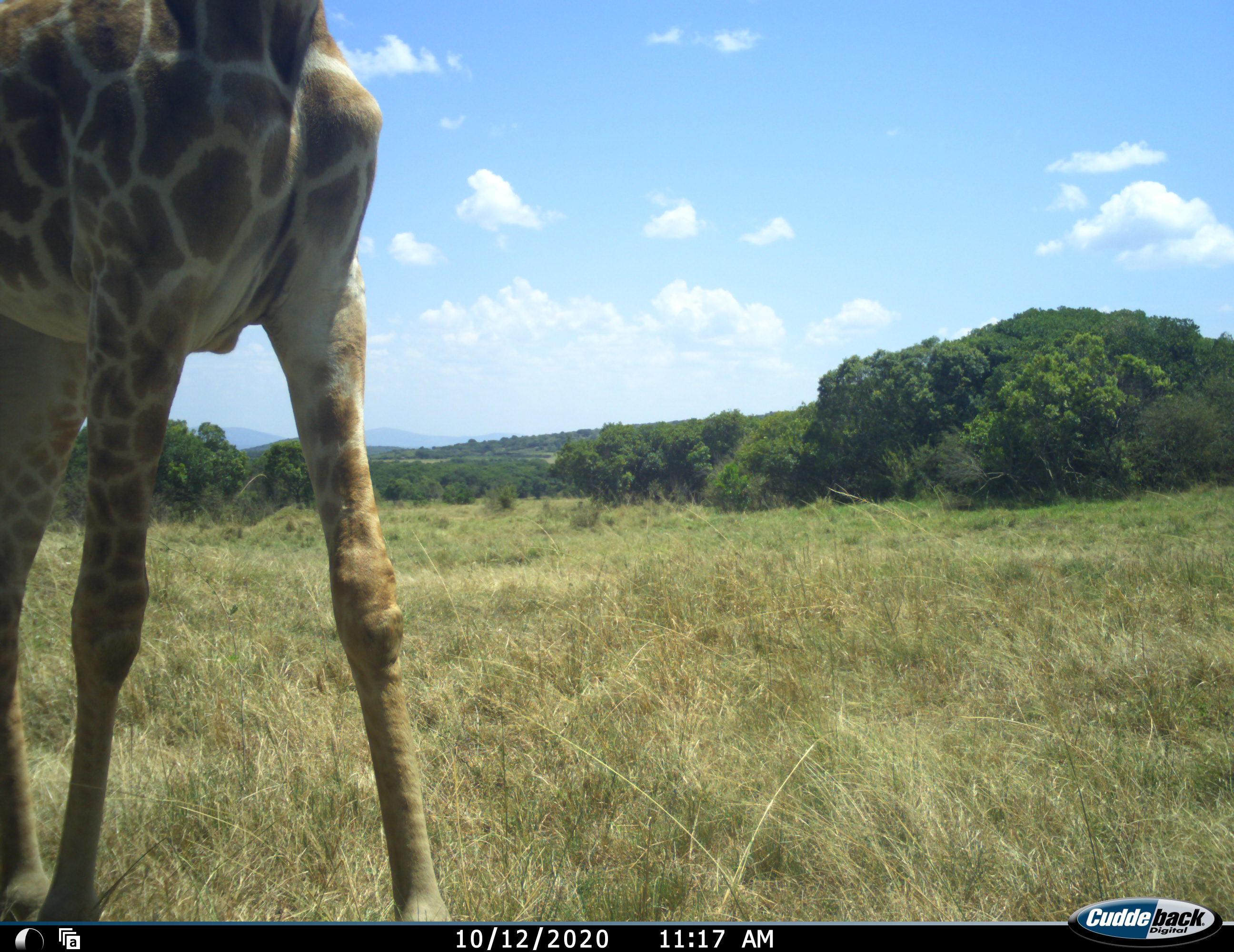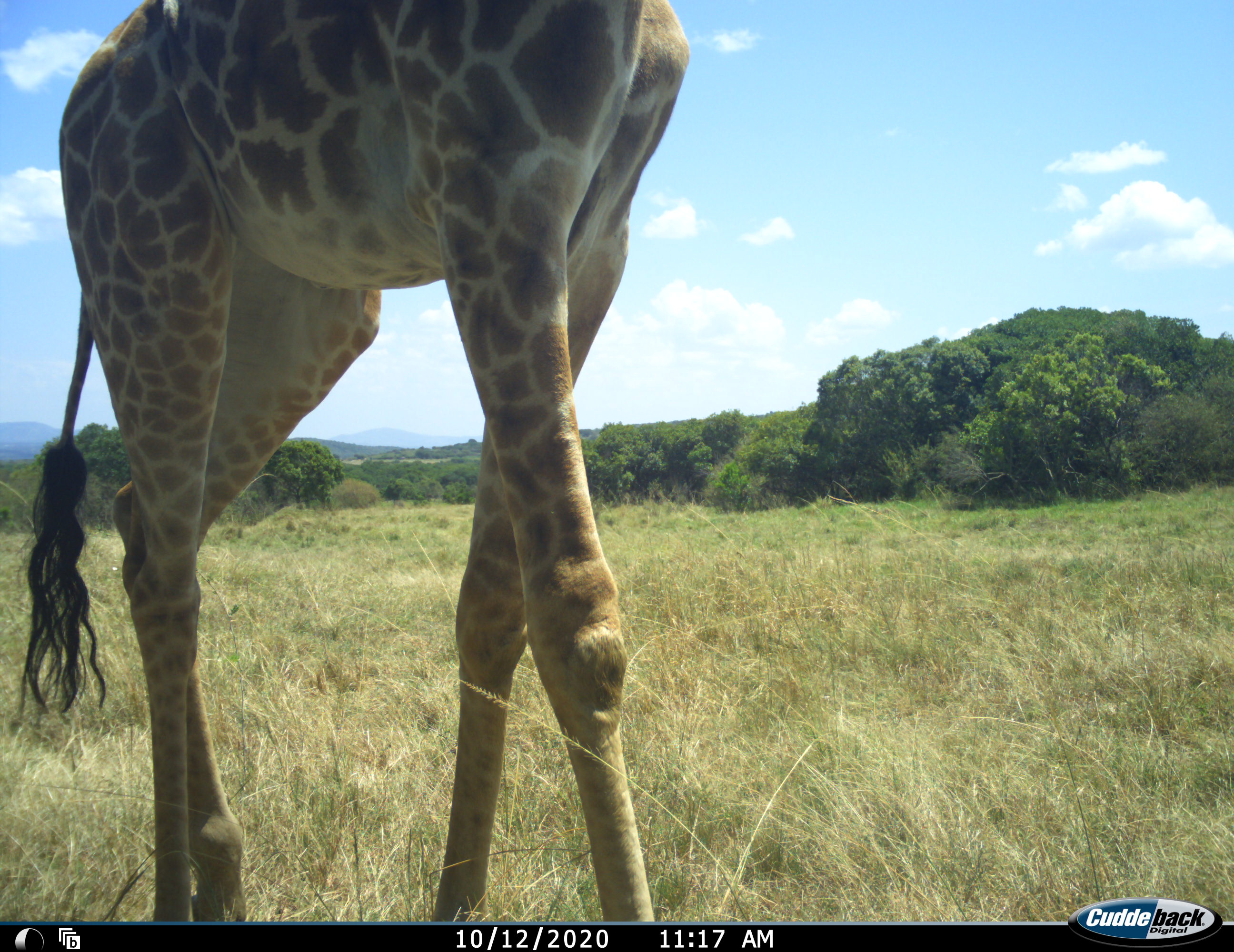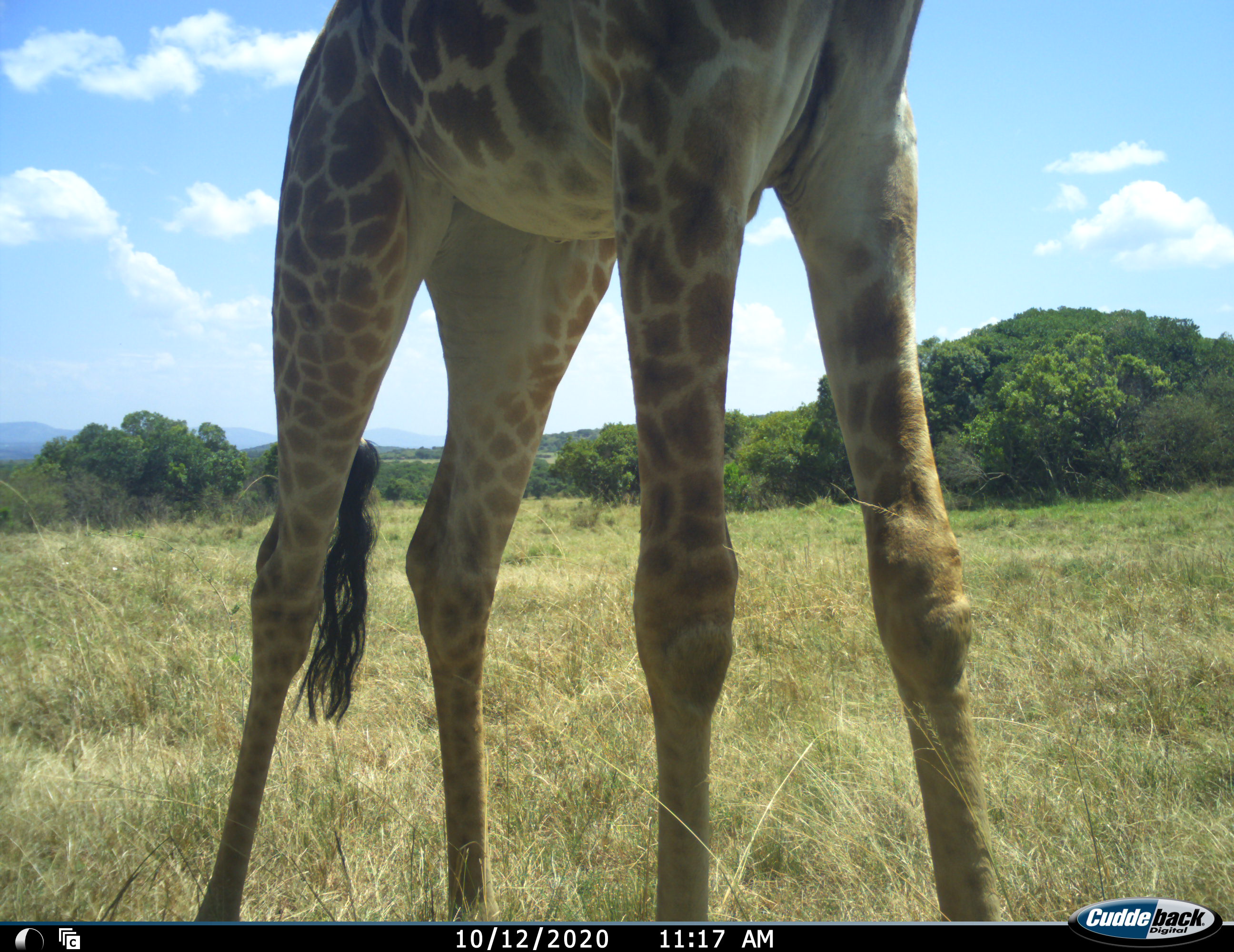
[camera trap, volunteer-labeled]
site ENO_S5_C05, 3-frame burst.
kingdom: Animalia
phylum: Chordata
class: Mammalia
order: Artiodactyla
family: Giraffidae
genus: Giraffa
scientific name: Giraffa camelopardalis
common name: giraffe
Giraffe (Giraffa camelopardalis), count 1. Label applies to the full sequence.